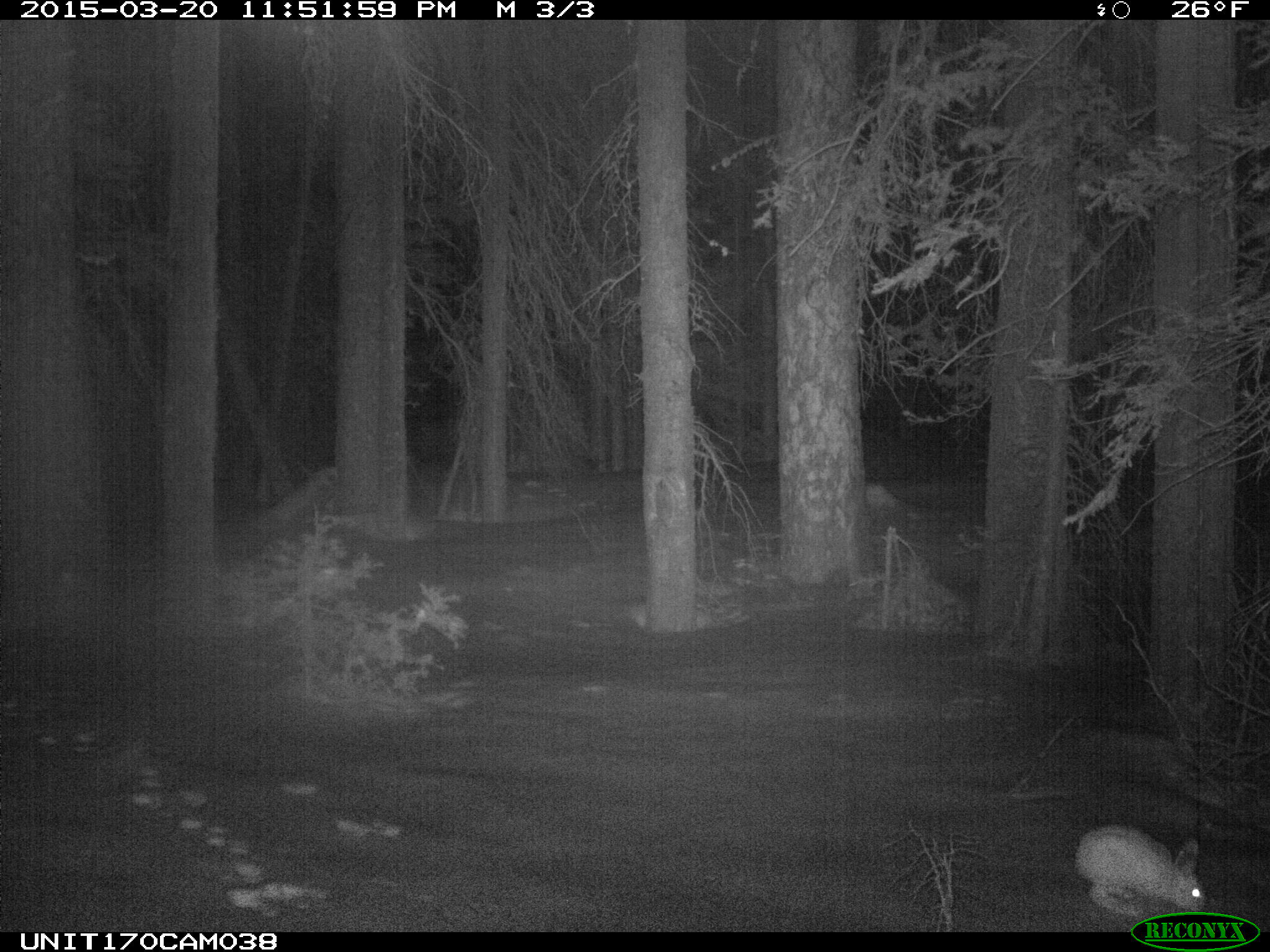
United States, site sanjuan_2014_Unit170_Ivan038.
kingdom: Animalia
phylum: Chordata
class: Mammalia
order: Lagomorpha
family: Leporidae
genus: Lepus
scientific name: Lepus americanus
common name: snowshoe hare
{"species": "Lepus americanus (snowshoe hare)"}